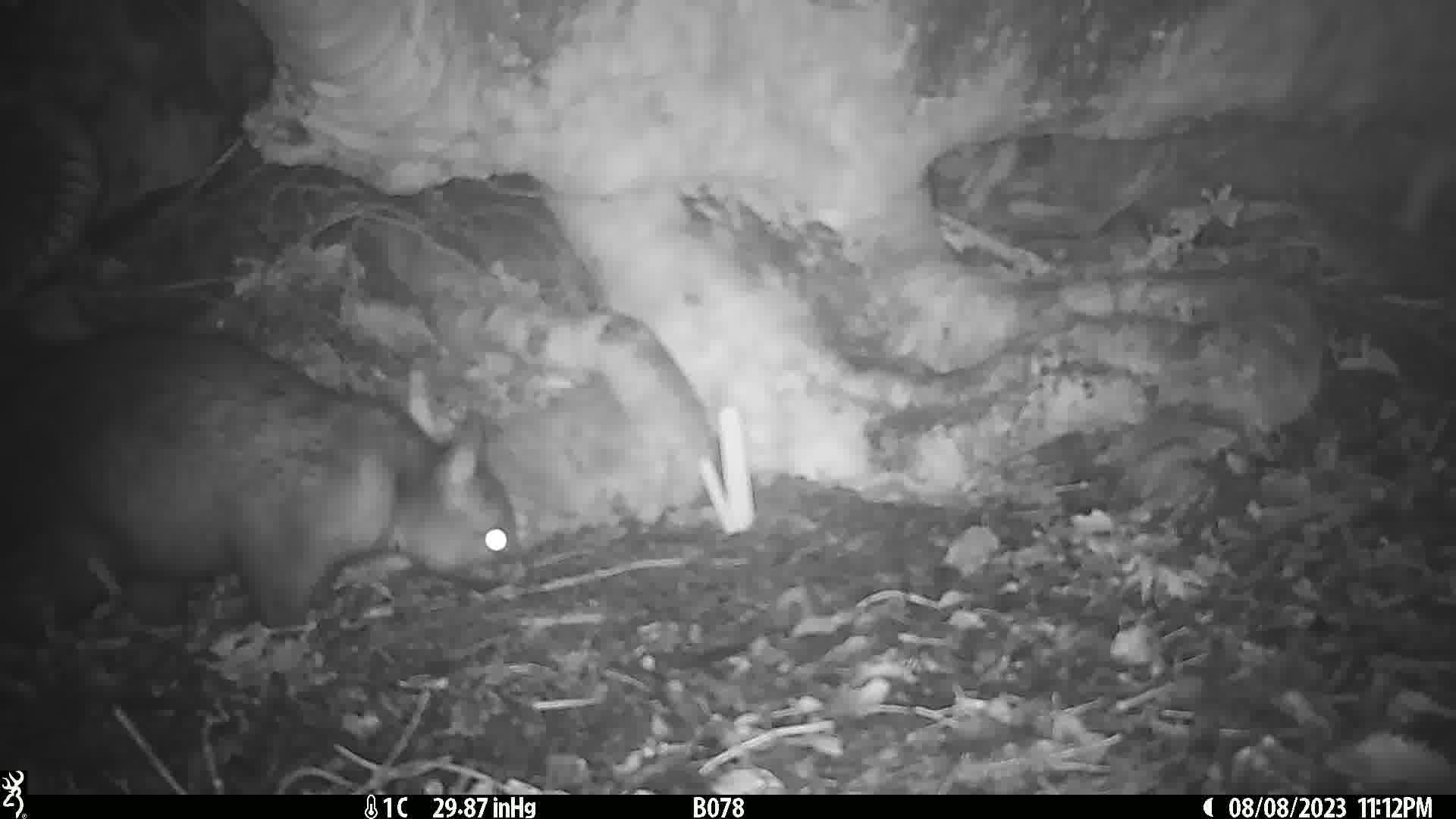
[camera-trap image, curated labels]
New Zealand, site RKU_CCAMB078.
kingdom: Animalia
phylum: Chordata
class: Mammalia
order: Diprotodontia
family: Phalangeridae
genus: Trichosurus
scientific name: Trichosurus vulpecula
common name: common brushtail possum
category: possum